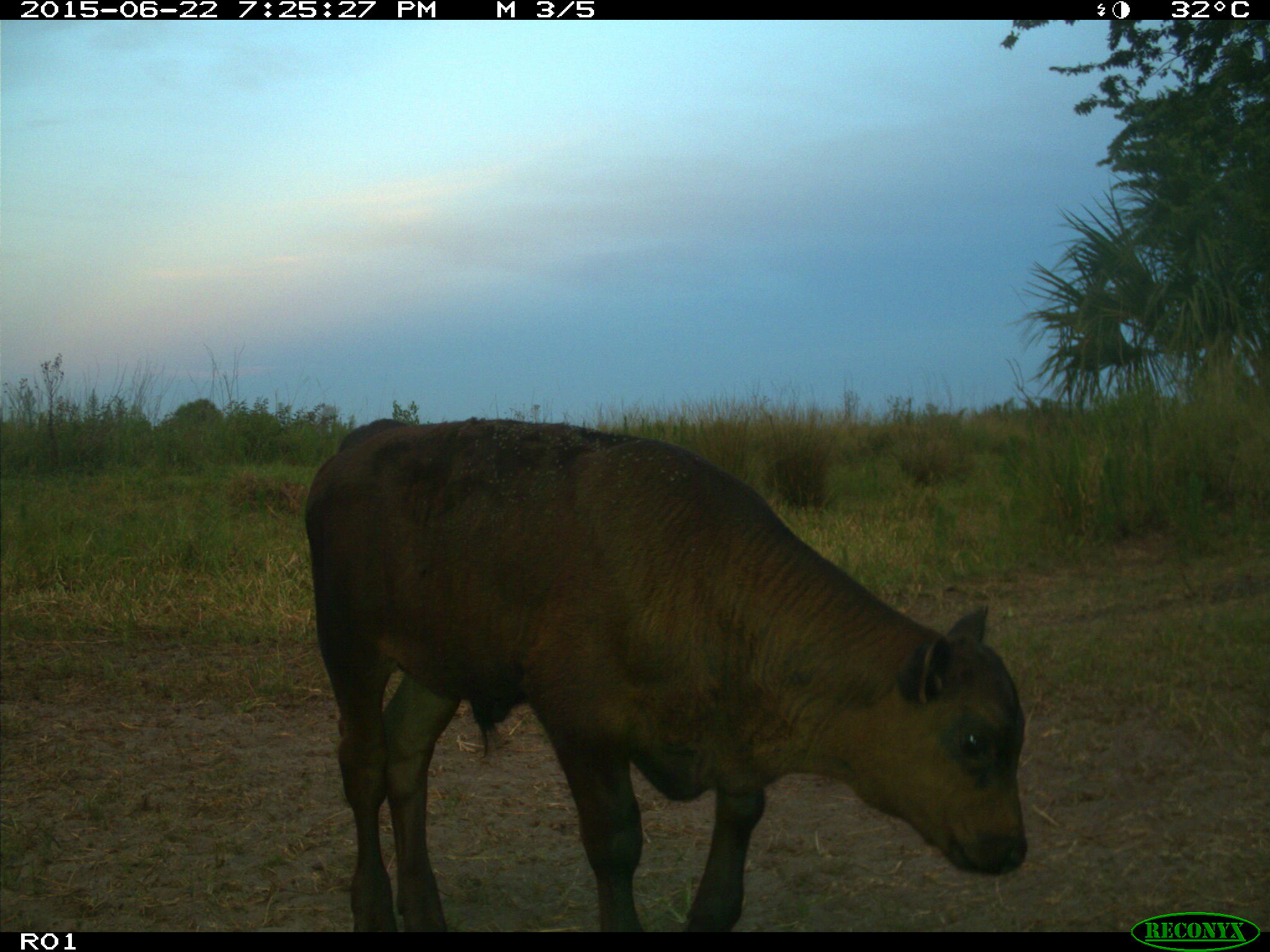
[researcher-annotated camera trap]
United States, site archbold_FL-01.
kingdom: Animalia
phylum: Chordata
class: Mammalia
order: Artiodactyla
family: Bovidae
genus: Bos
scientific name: Bos taurus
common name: domestic cow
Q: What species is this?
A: Bos taurus (domestic cow).